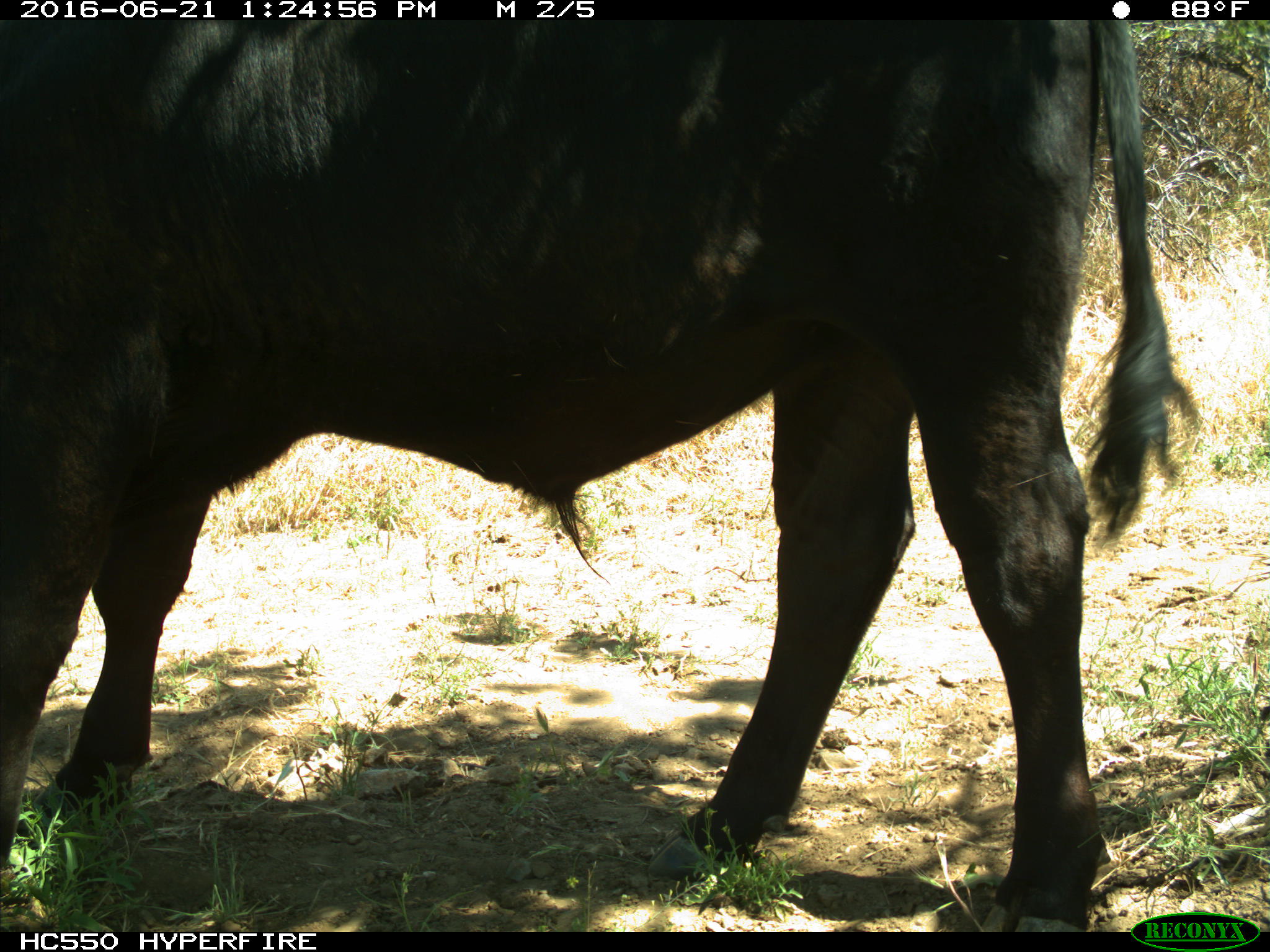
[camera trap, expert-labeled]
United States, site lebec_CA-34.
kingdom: Animalia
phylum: Chordata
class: Mammalia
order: Artiodactyla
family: Bovidae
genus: Bos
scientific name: Bos taurus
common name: domestic cow